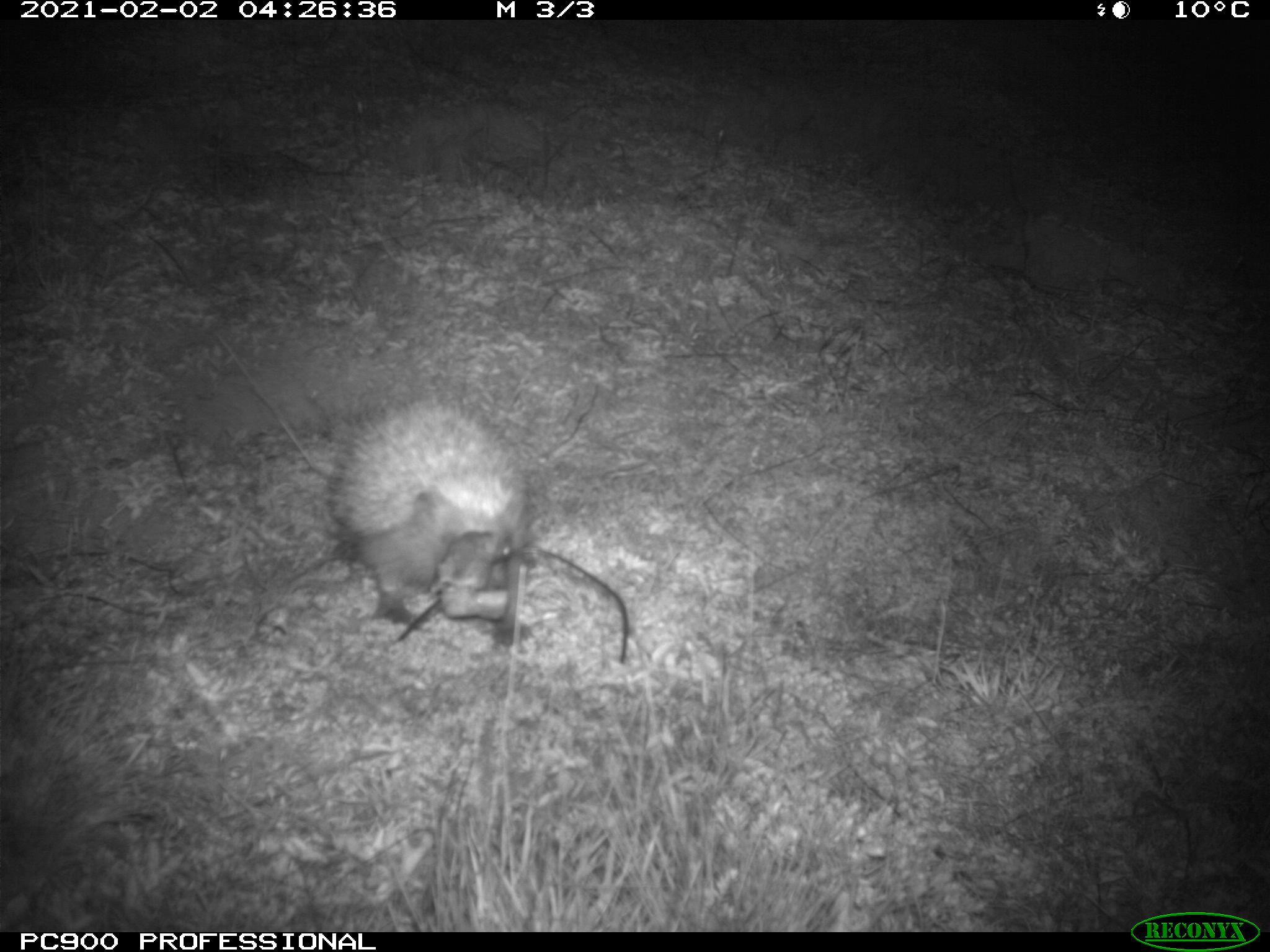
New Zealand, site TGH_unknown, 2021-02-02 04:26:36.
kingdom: Animalia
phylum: Chordata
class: Mammalia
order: Eulipotyphla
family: Erinaceidae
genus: Erinaceus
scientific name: Erinaceus europaeus europaeus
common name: european hedgehog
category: hedgehog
Hedgehog (european hedgehog) (Erinaceus europaeus europaeus).